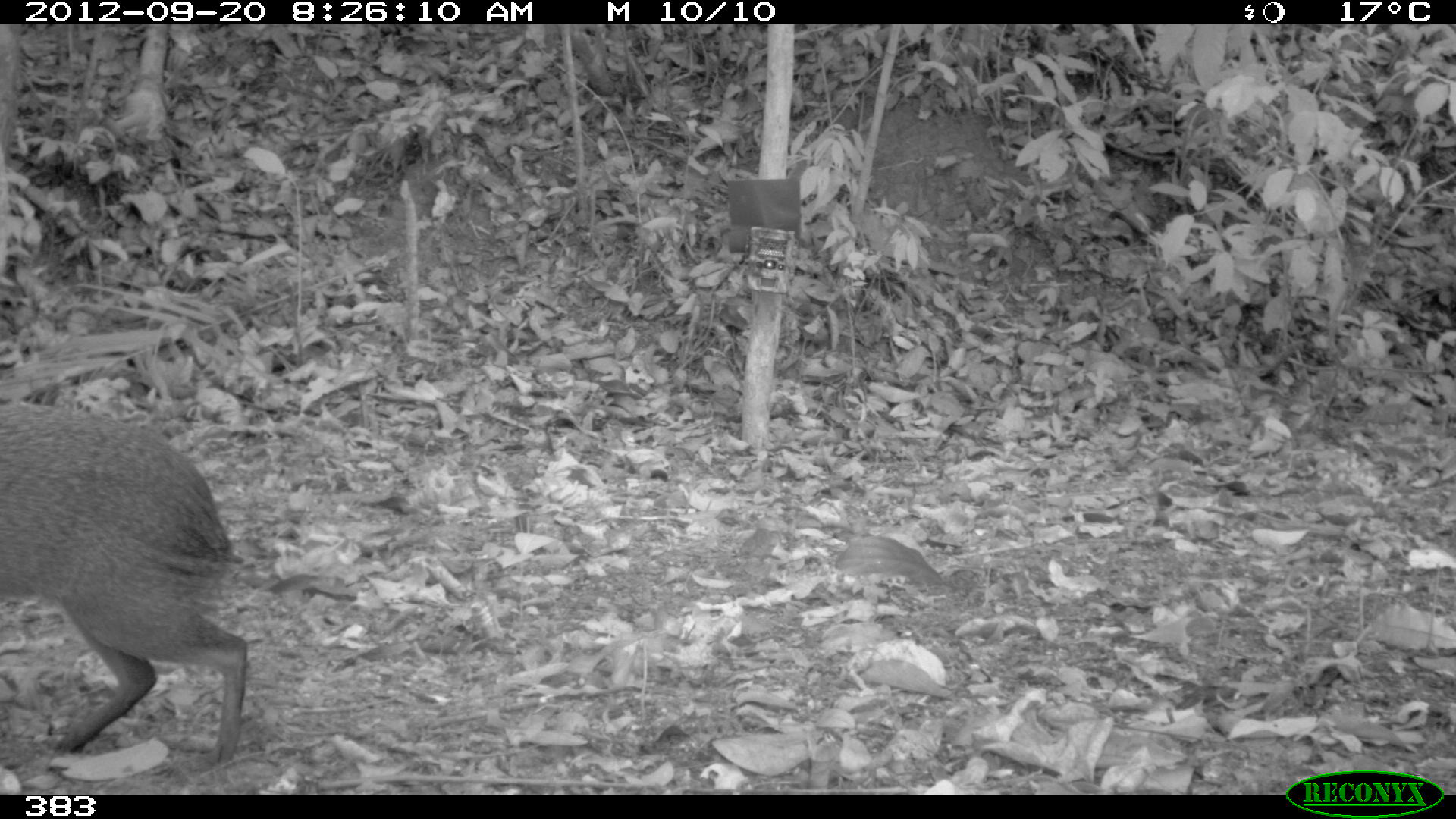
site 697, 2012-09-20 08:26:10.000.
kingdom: Animalia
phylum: Chordata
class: Mammalia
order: Rodentia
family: Dasyproctidae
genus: Dasyprocta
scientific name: Dasyprocta punctata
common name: central american agouti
Dasyprocta punctata (central american agouti).